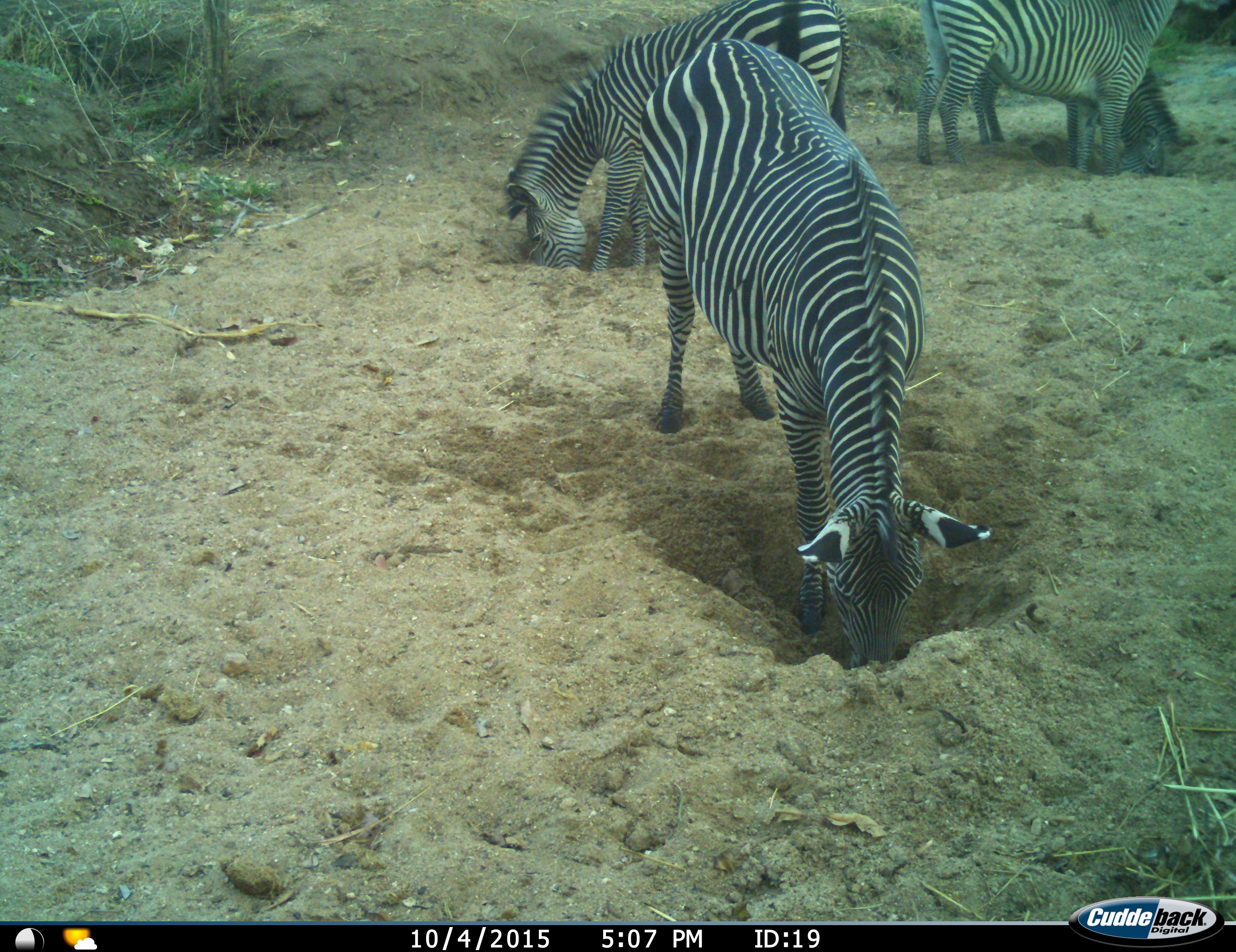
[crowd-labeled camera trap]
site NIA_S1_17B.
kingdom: Animalia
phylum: Chordata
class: Mammalia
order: Perissodactyla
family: Equidae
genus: Equus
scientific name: Equus quagga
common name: plains zebra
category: zebraplains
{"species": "zebraplains (plains zebra) (Equus quagga)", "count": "4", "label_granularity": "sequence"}